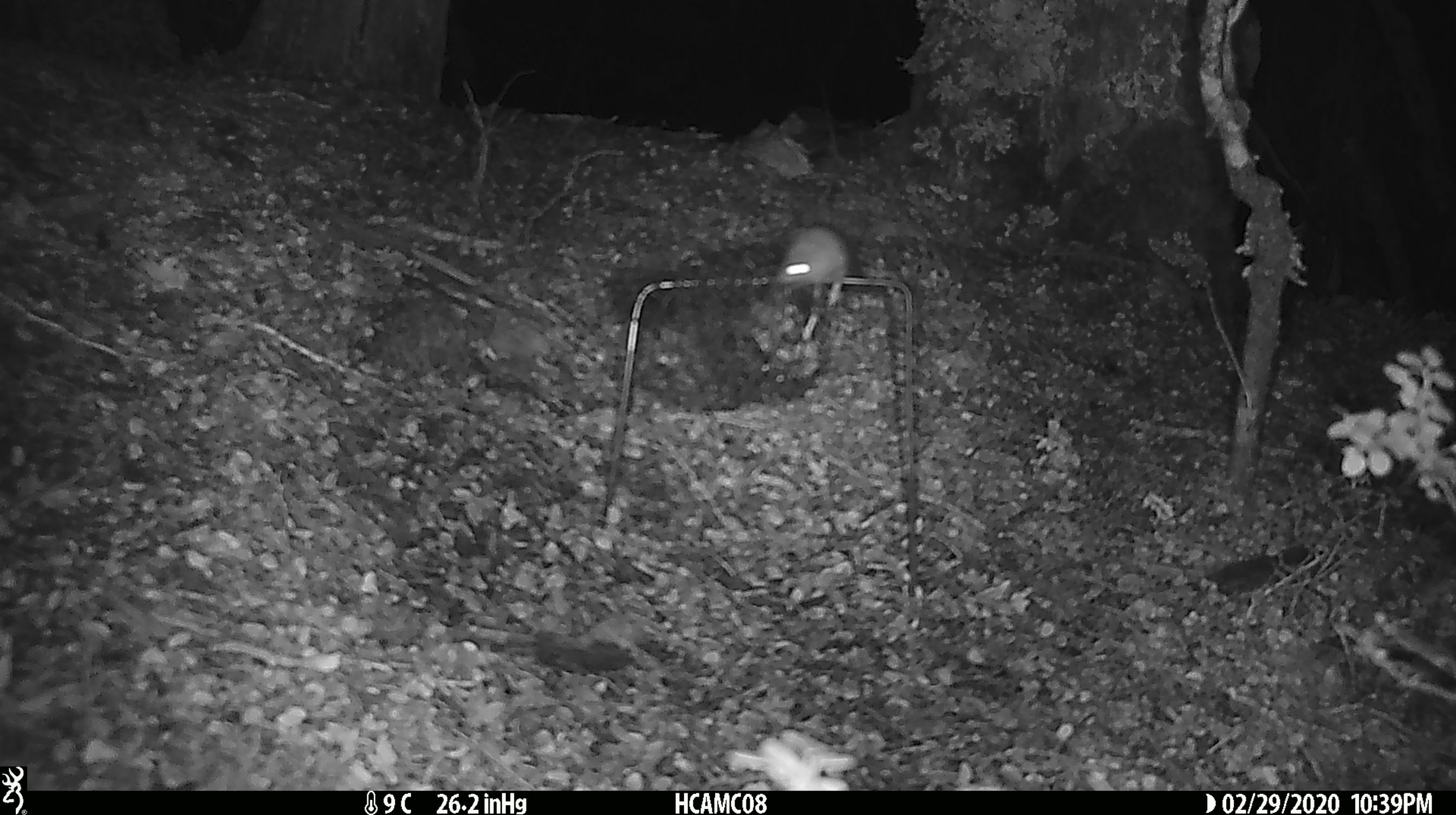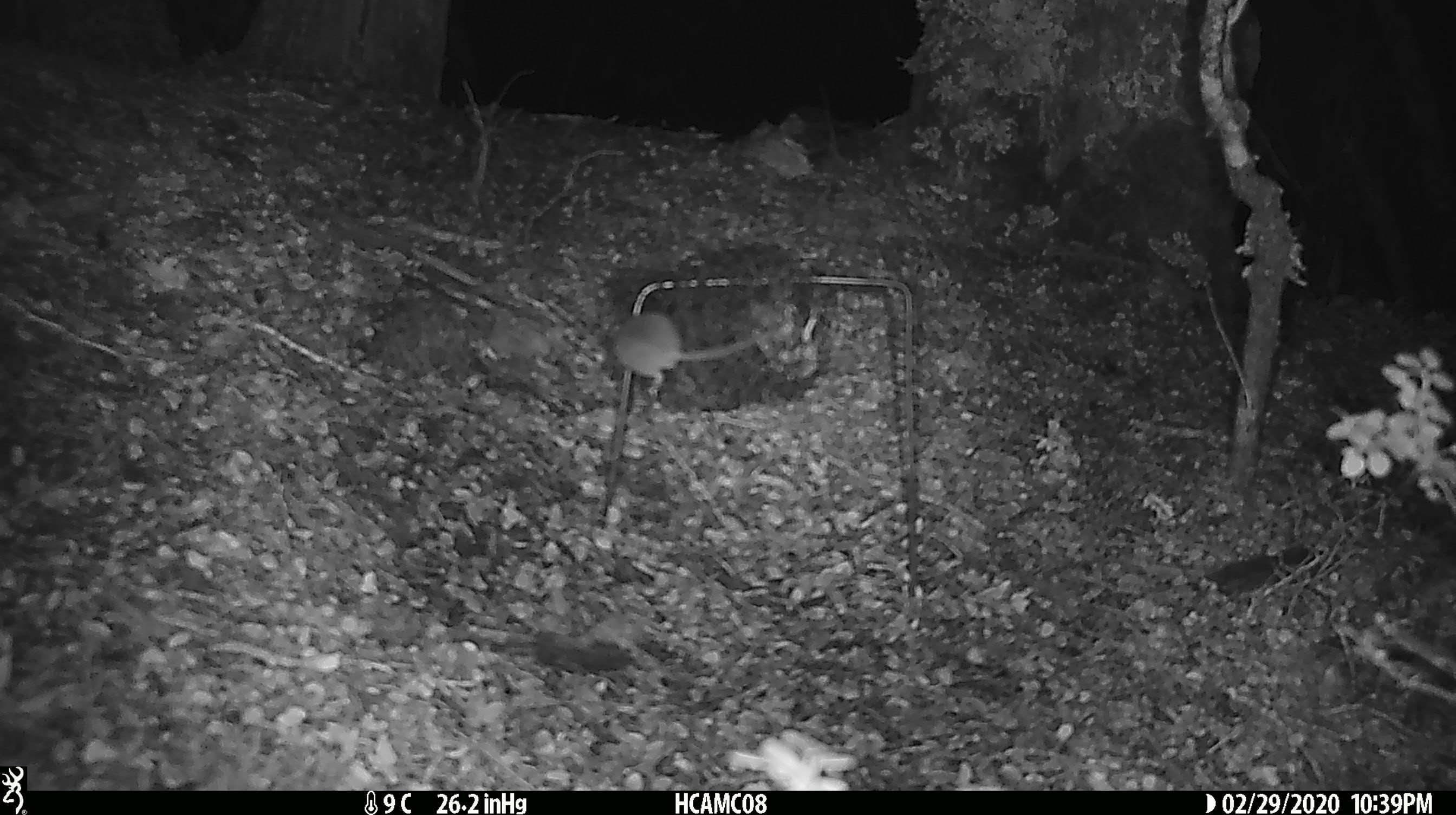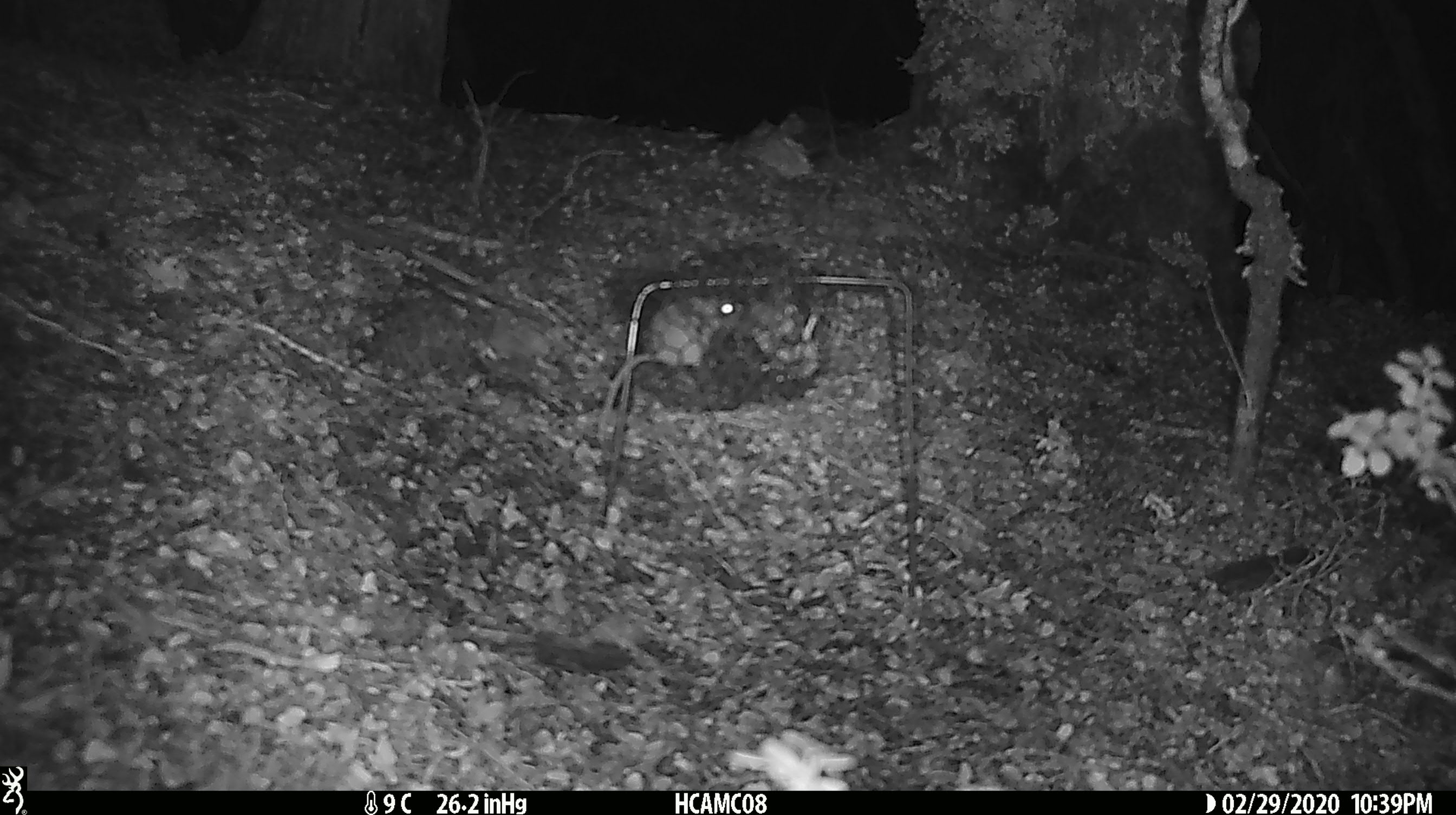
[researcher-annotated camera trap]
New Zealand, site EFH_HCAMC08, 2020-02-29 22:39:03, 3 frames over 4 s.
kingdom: Animalia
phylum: Chordata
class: Mammalia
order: Rodentia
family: Muridae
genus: Mus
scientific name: Mus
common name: mouse